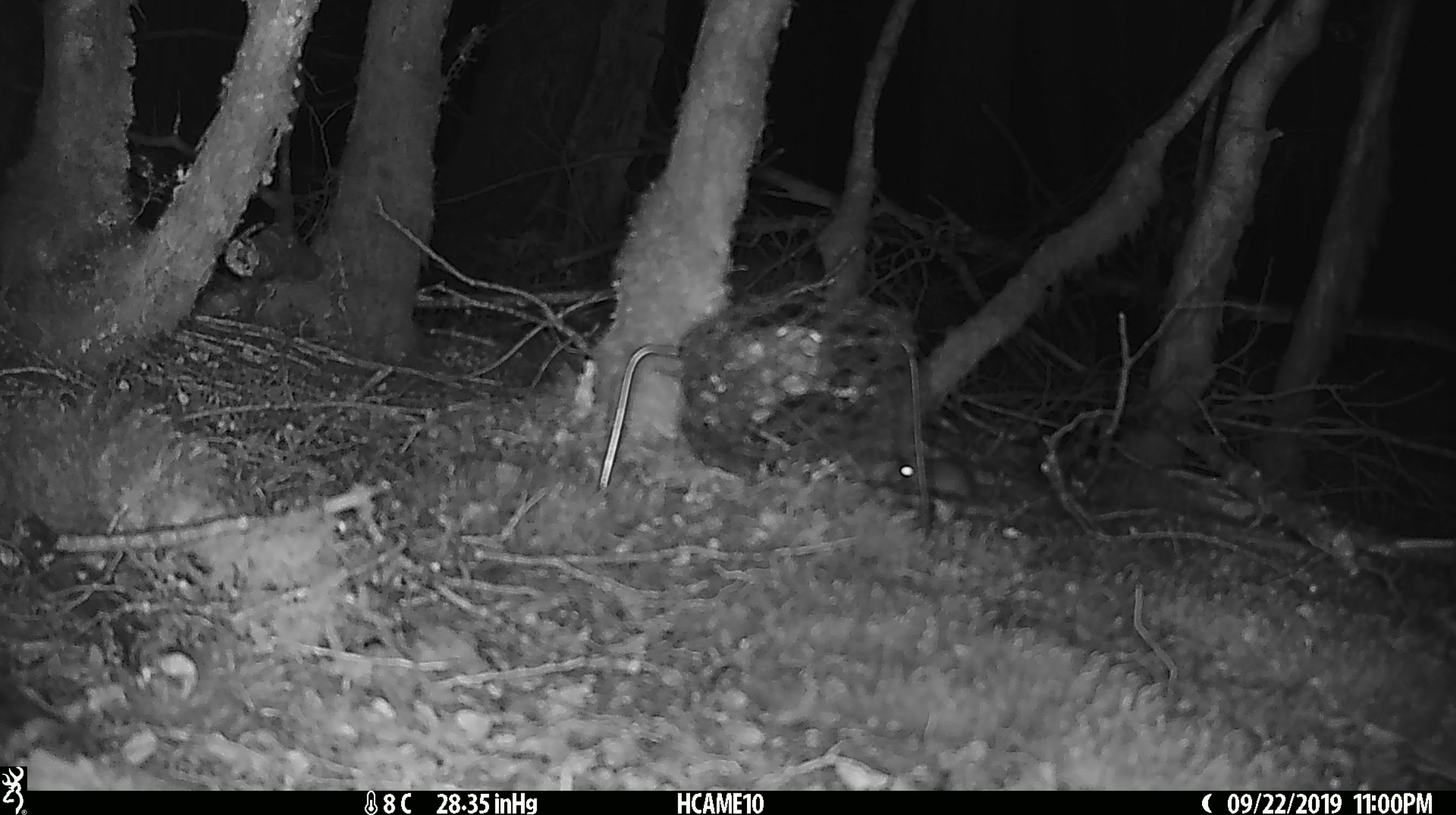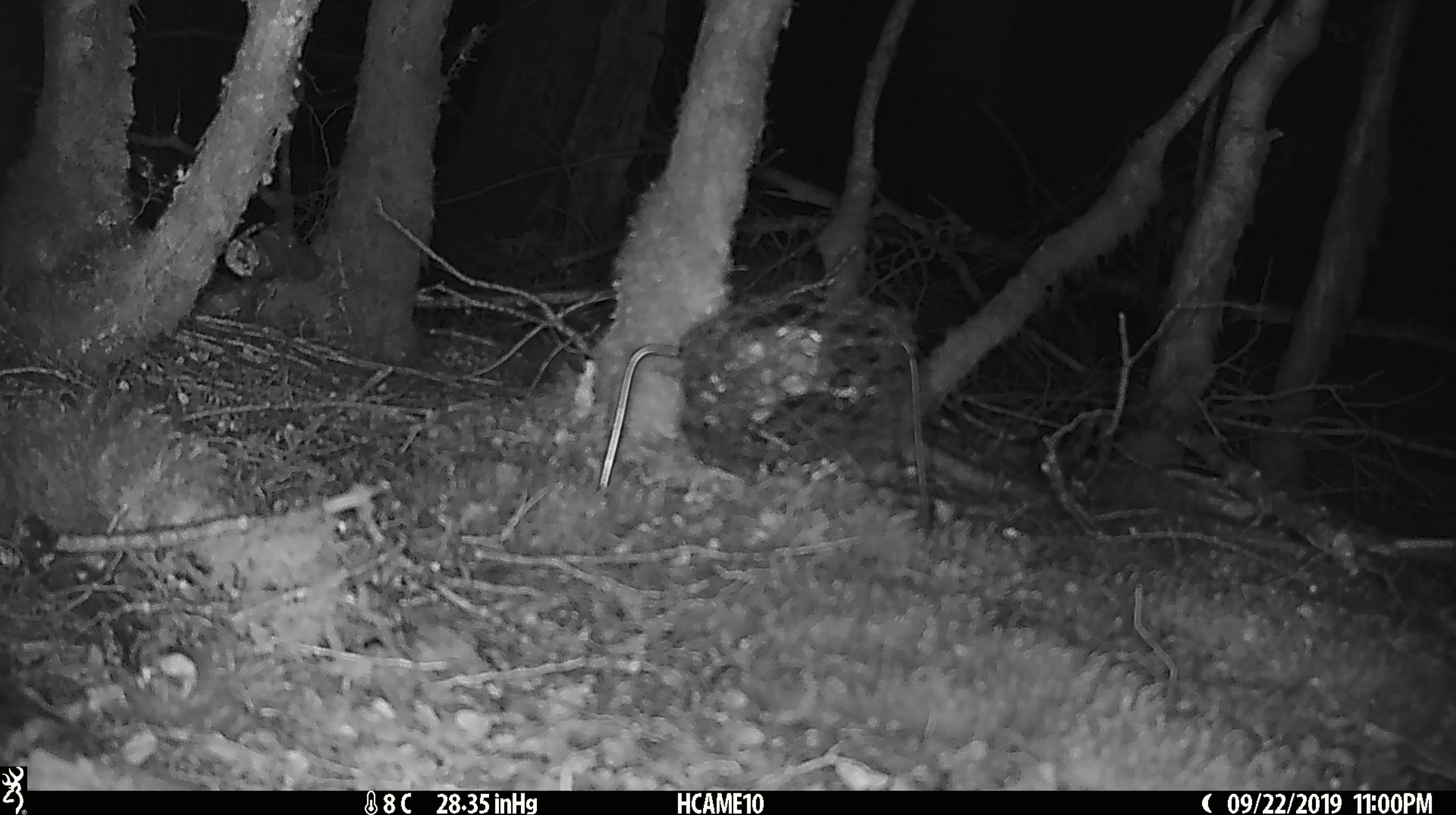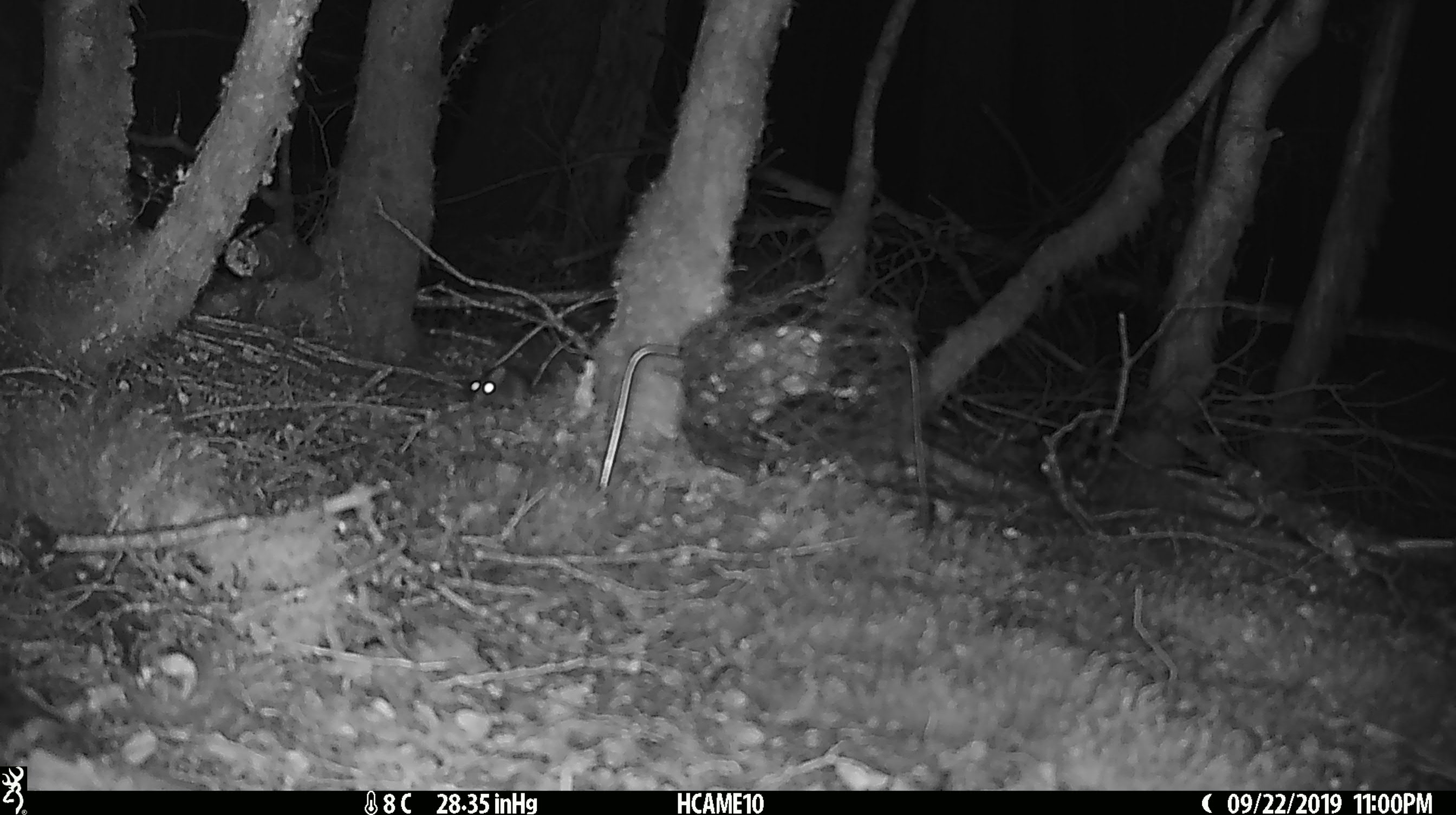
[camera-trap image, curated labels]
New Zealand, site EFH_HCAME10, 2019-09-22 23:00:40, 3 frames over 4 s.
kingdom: Animalia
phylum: Chordata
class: Mammalia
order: Rodentia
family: Muridae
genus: Mus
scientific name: Mus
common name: mouse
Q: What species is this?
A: Mouse (Mus).